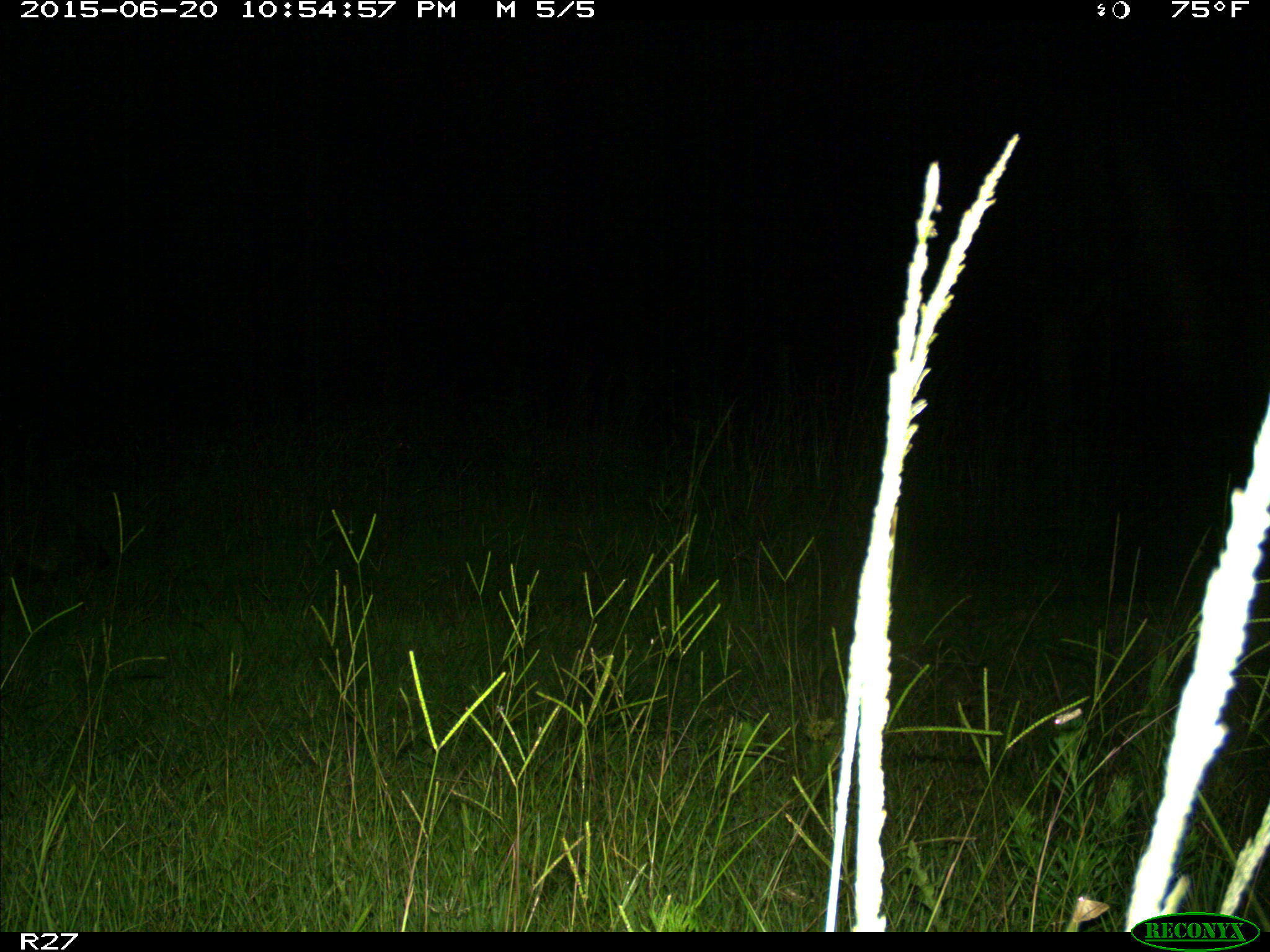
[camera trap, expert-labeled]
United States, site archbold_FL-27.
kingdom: Animalia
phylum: Chordata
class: Mammalia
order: Carnivora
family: Procyonidae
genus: Procyon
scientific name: Procyon lotor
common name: common raccoon